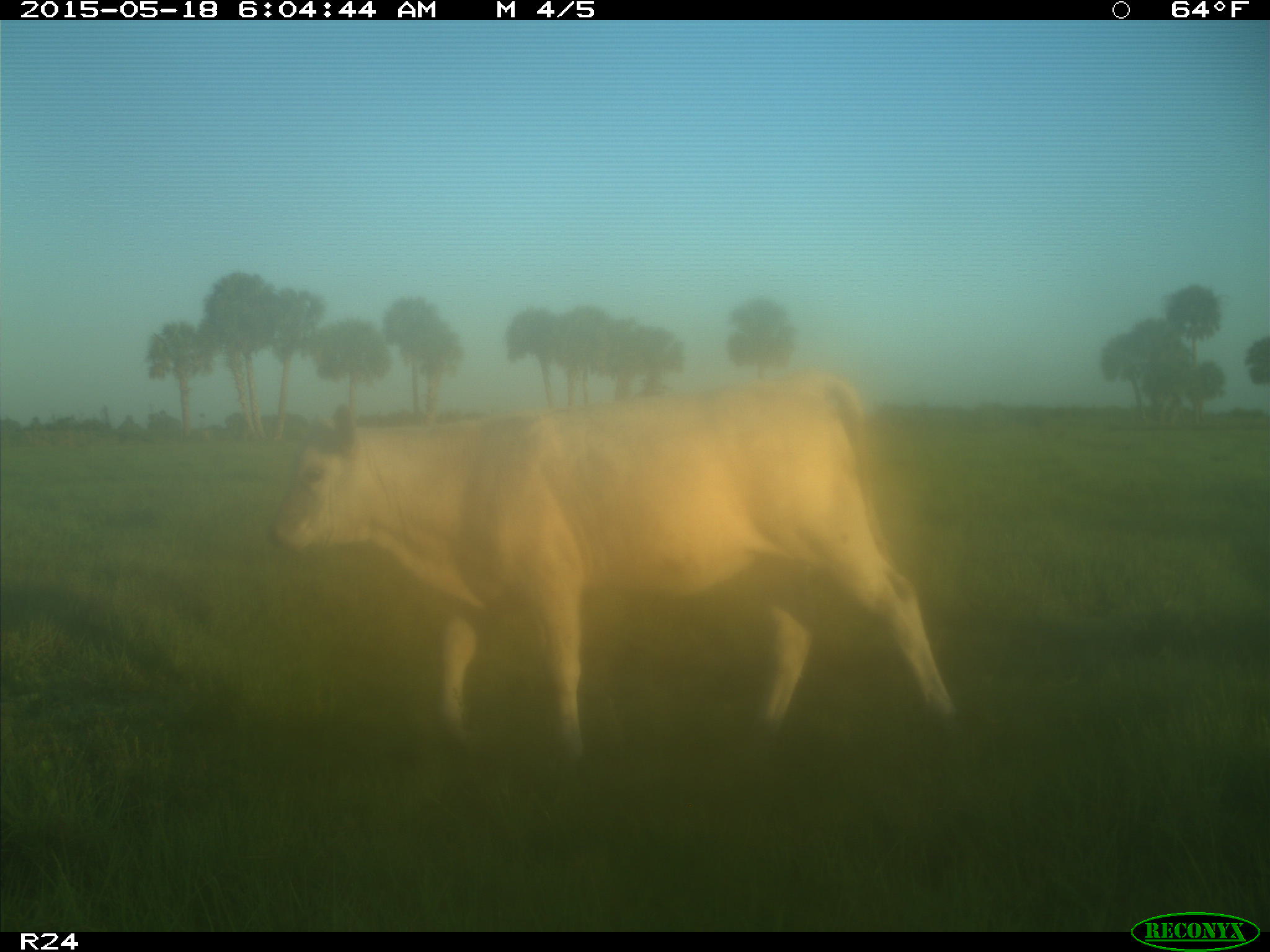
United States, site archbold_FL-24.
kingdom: Animalia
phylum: Chordata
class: Mammalia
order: Artiodactyla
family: Bovidae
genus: Bos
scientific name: Bos taurus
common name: domestic cow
Bos taurus (domestic cow).